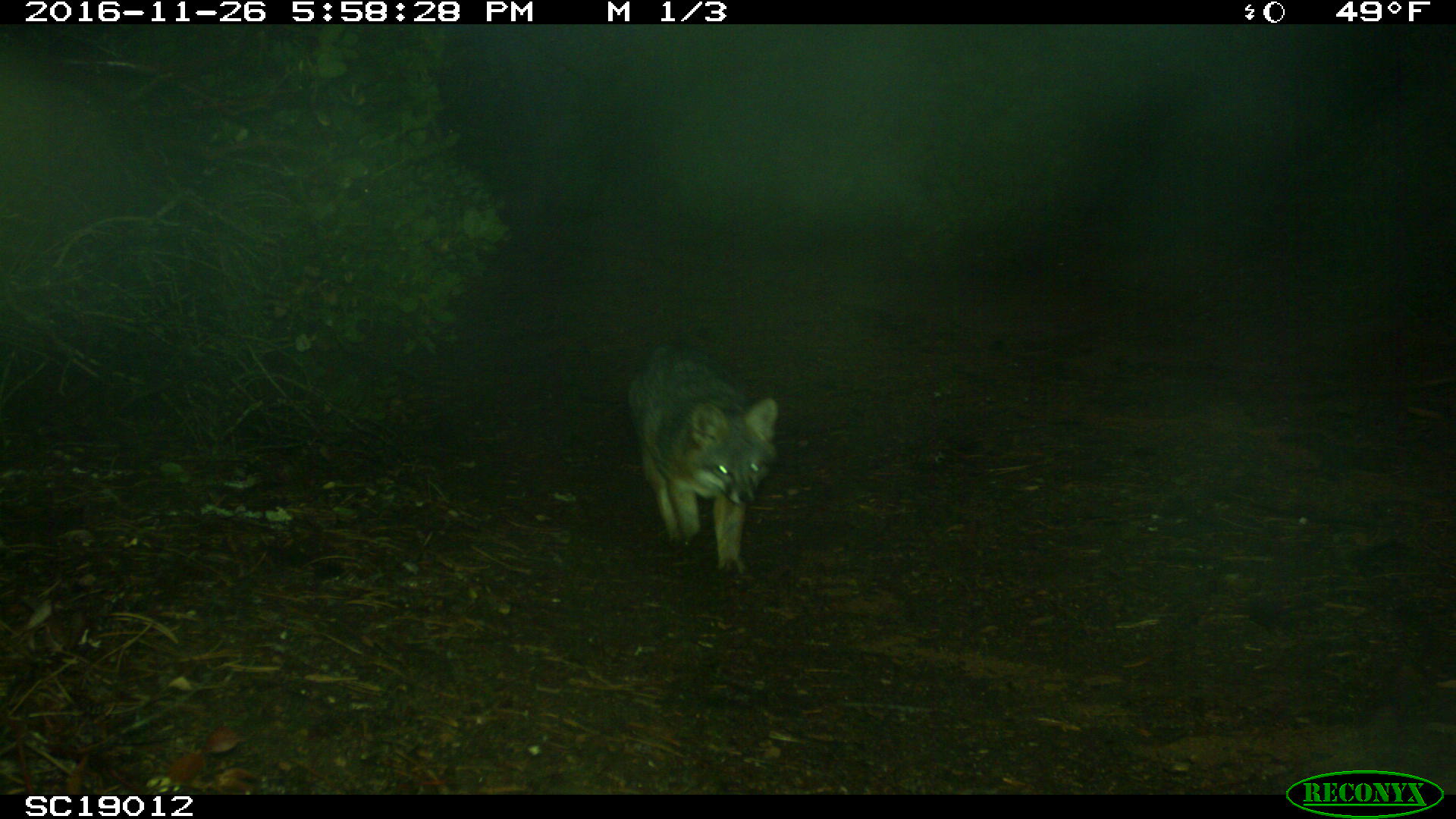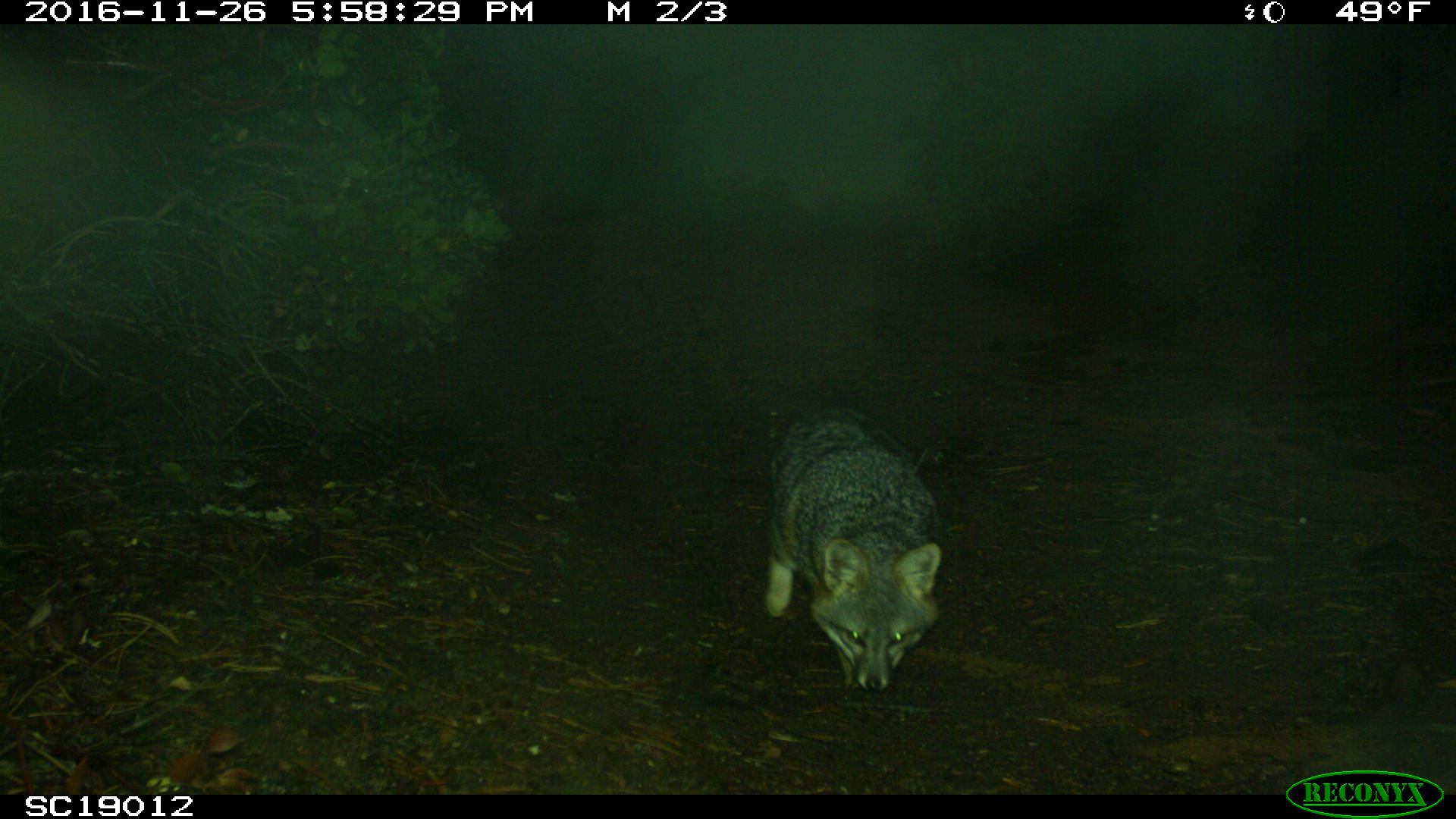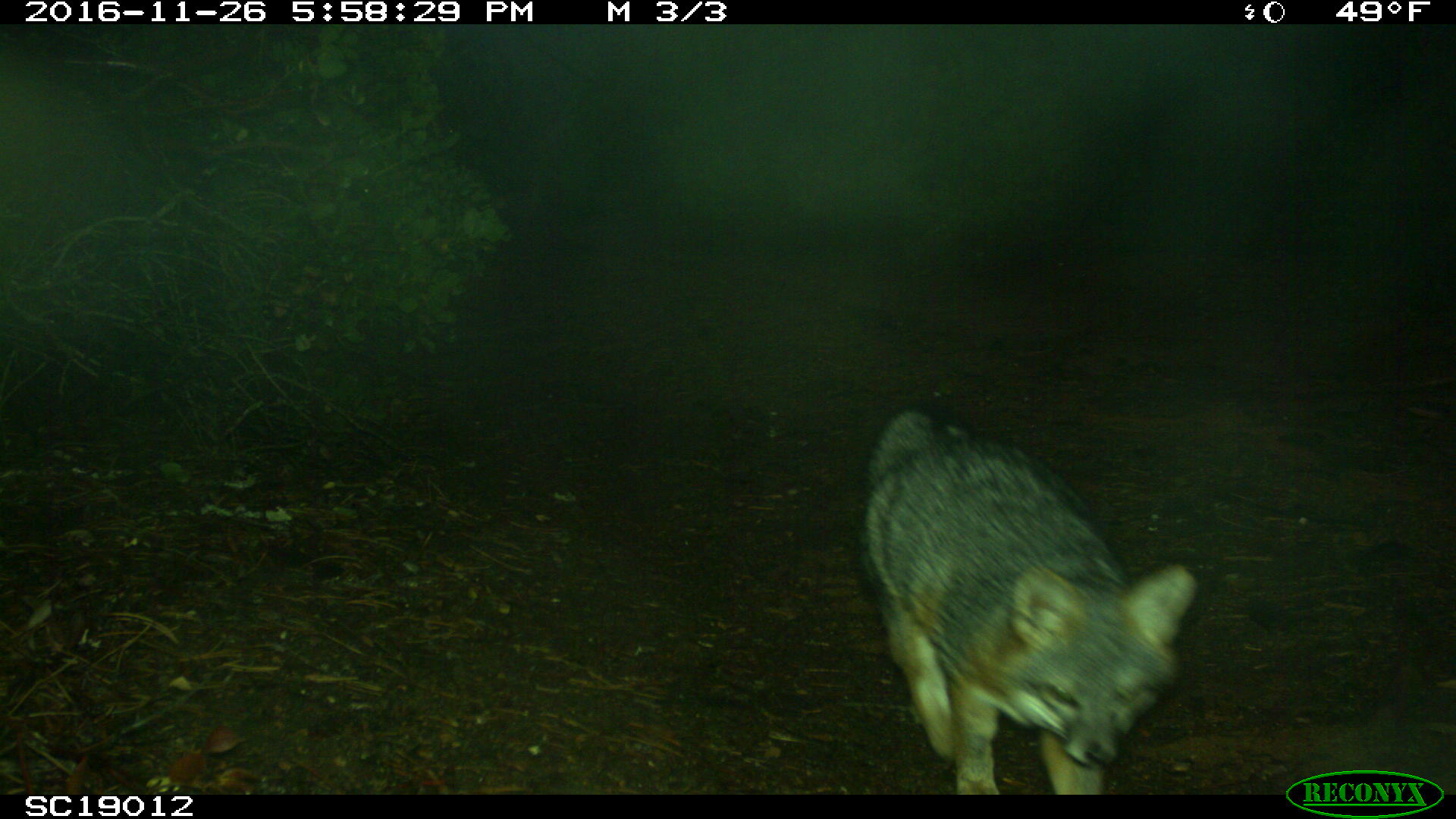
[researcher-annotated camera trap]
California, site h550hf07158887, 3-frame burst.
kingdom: Animalia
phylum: Chordata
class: Mammalia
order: Carnivora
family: Canidae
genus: Urocyon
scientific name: Urocyon littoralis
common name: island fox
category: fox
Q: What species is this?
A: Fox (island fox) (Urocyon littoralis).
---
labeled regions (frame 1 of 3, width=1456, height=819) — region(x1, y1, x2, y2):
fox: region(627, 341, 780, 586)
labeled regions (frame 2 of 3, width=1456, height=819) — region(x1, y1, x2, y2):
fox: region(761, 405, 944, 692)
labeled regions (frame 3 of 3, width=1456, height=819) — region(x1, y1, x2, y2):
fox: region(859, 406, 1200, 794)